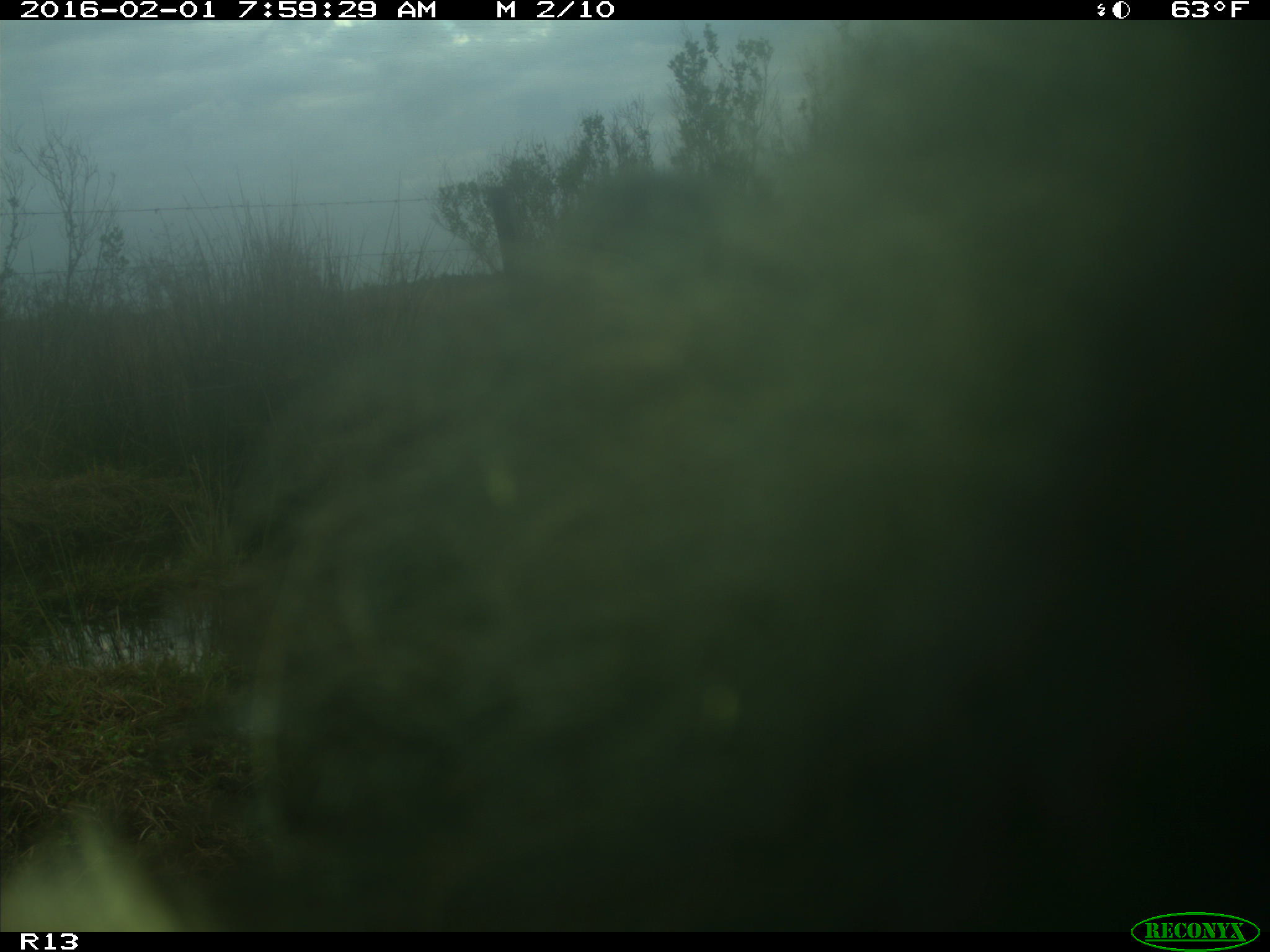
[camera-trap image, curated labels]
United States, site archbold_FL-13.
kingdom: Animalia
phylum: Chordata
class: Mammalia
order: Artiodactyla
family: Bovidae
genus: Bos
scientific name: Bos taurus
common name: domestic cow